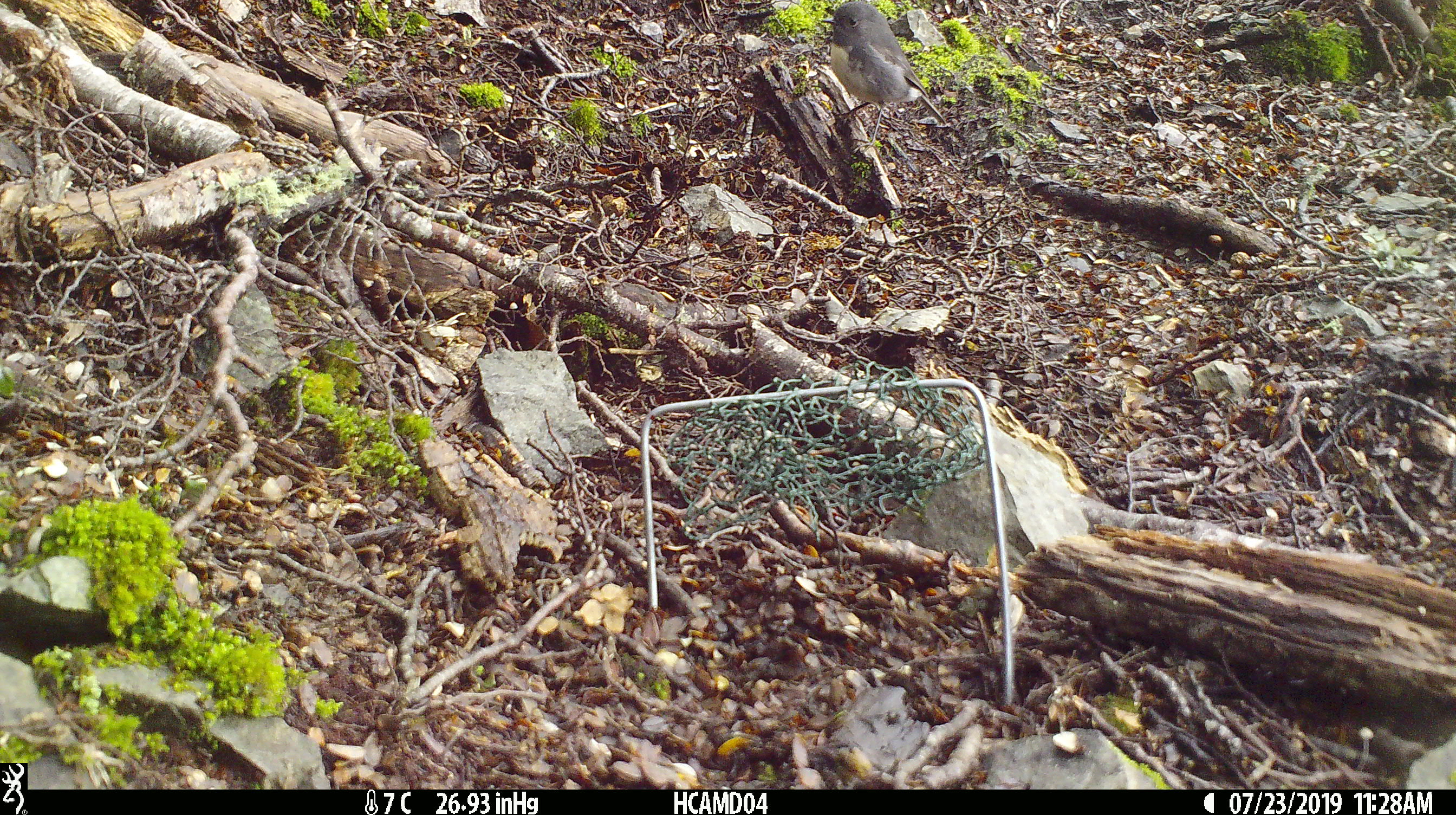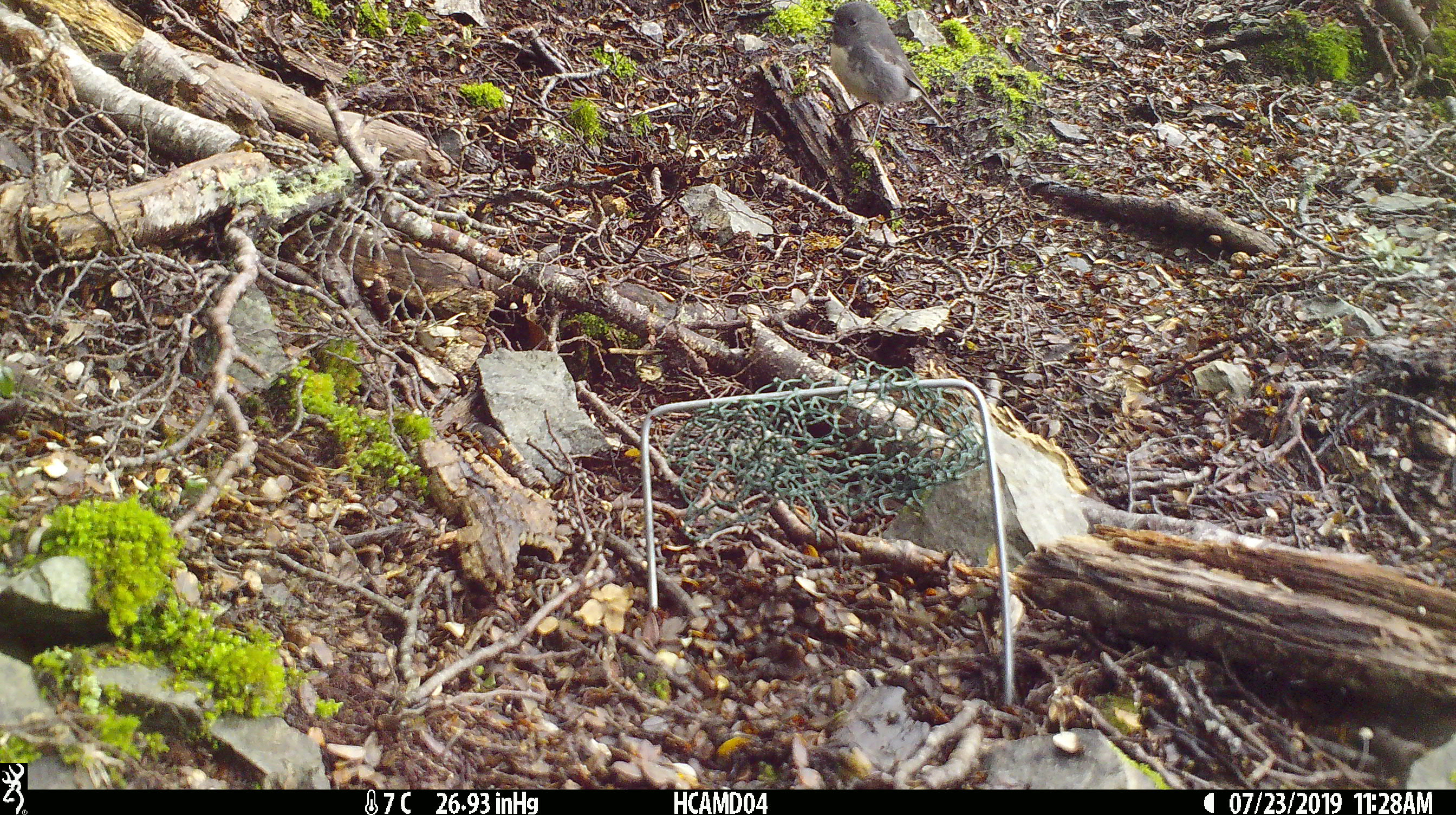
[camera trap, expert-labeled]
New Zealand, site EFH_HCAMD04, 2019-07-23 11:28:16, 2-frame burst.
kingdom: Animalia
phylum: Chordata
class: Aves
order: Passeriformes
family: Petroicidae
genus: Petroica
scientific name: Petroica australis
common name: new zealand robin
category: robin